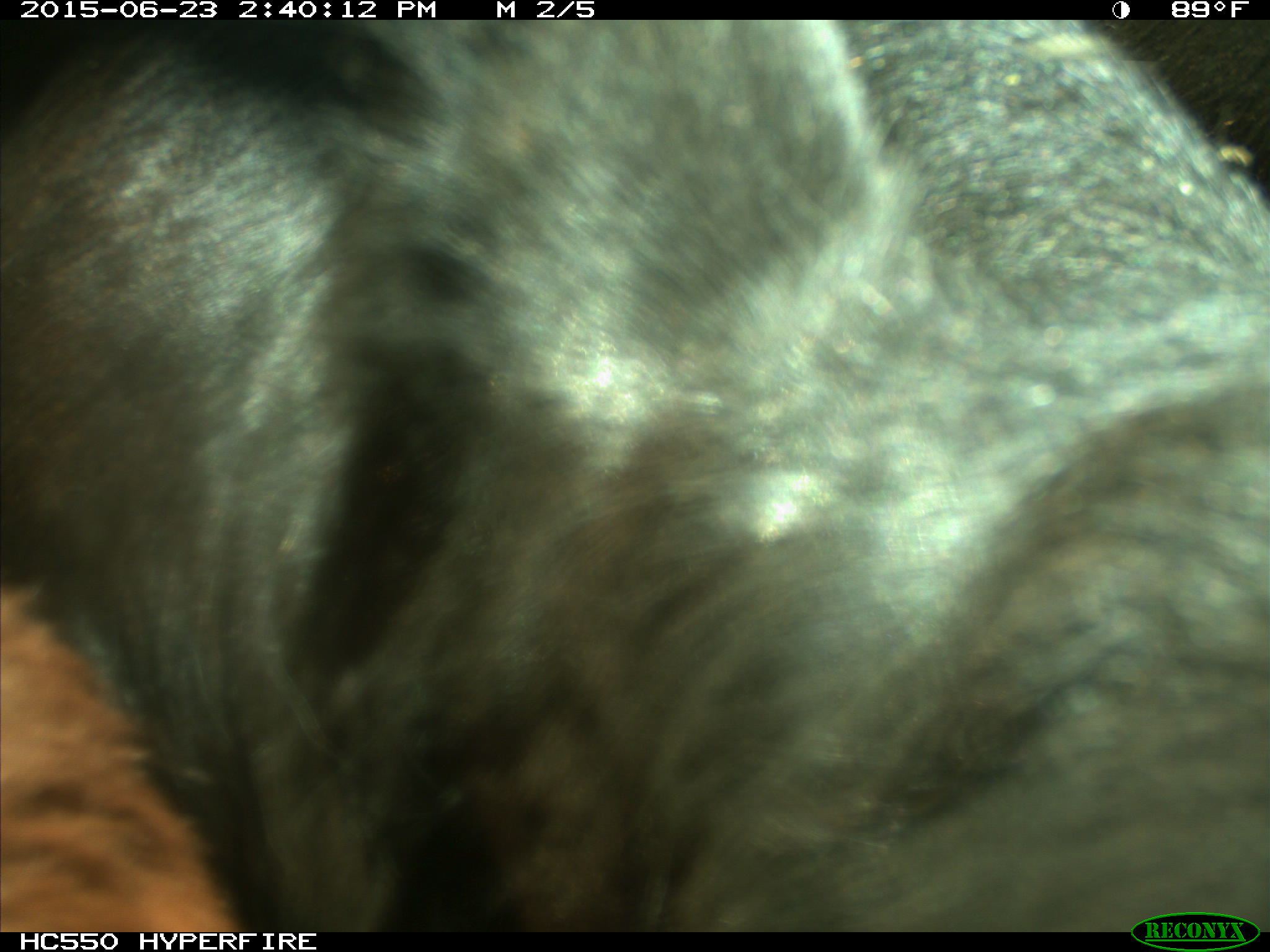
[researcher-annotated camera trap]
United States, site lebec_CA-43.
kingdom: Animalia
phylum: Chordata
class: Mammalia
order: Artiodactyla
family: Bovidae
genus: Bos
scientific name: Bos taurus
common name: domestic cow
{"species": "Bos taurus (domestic cow)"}